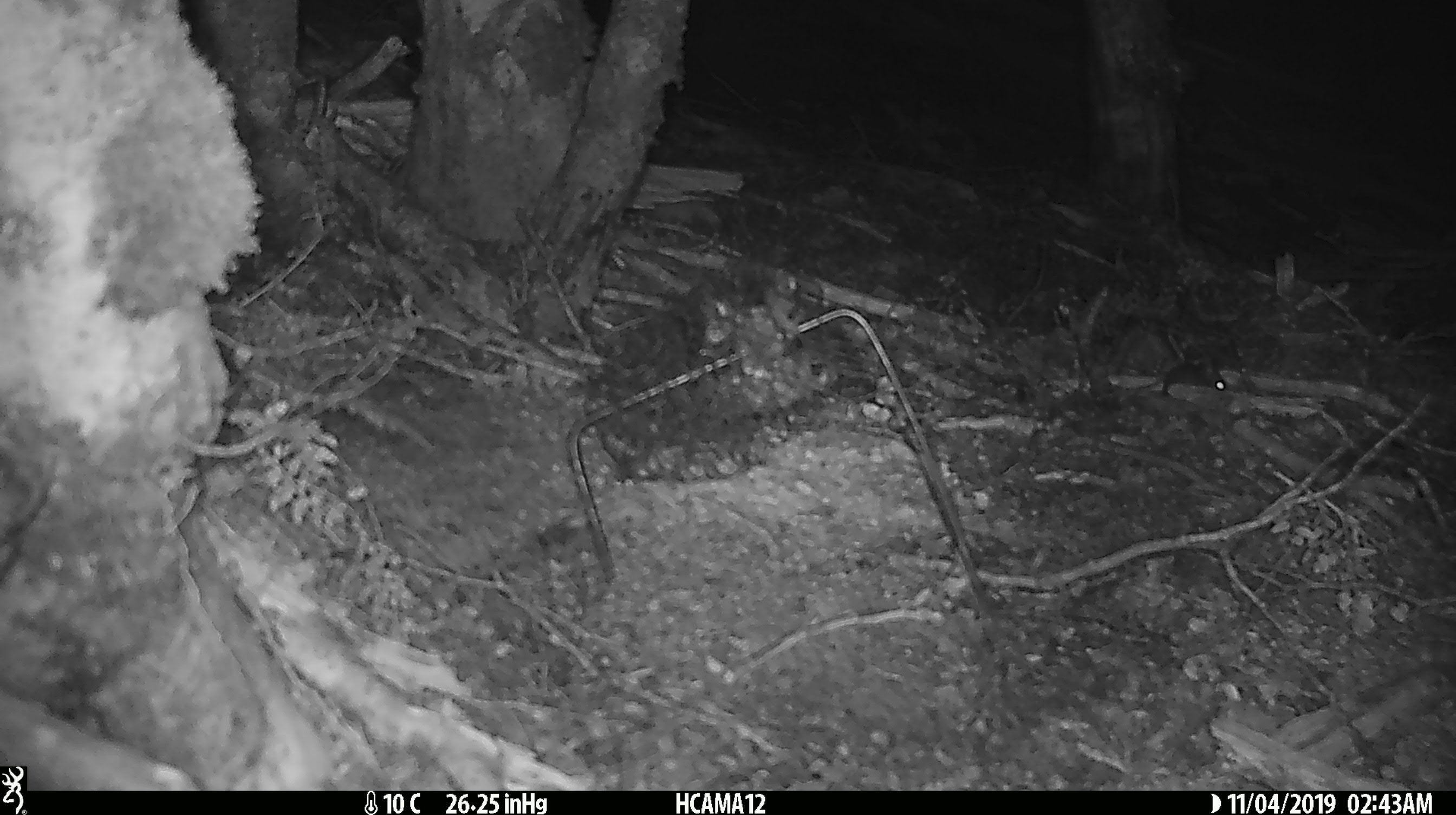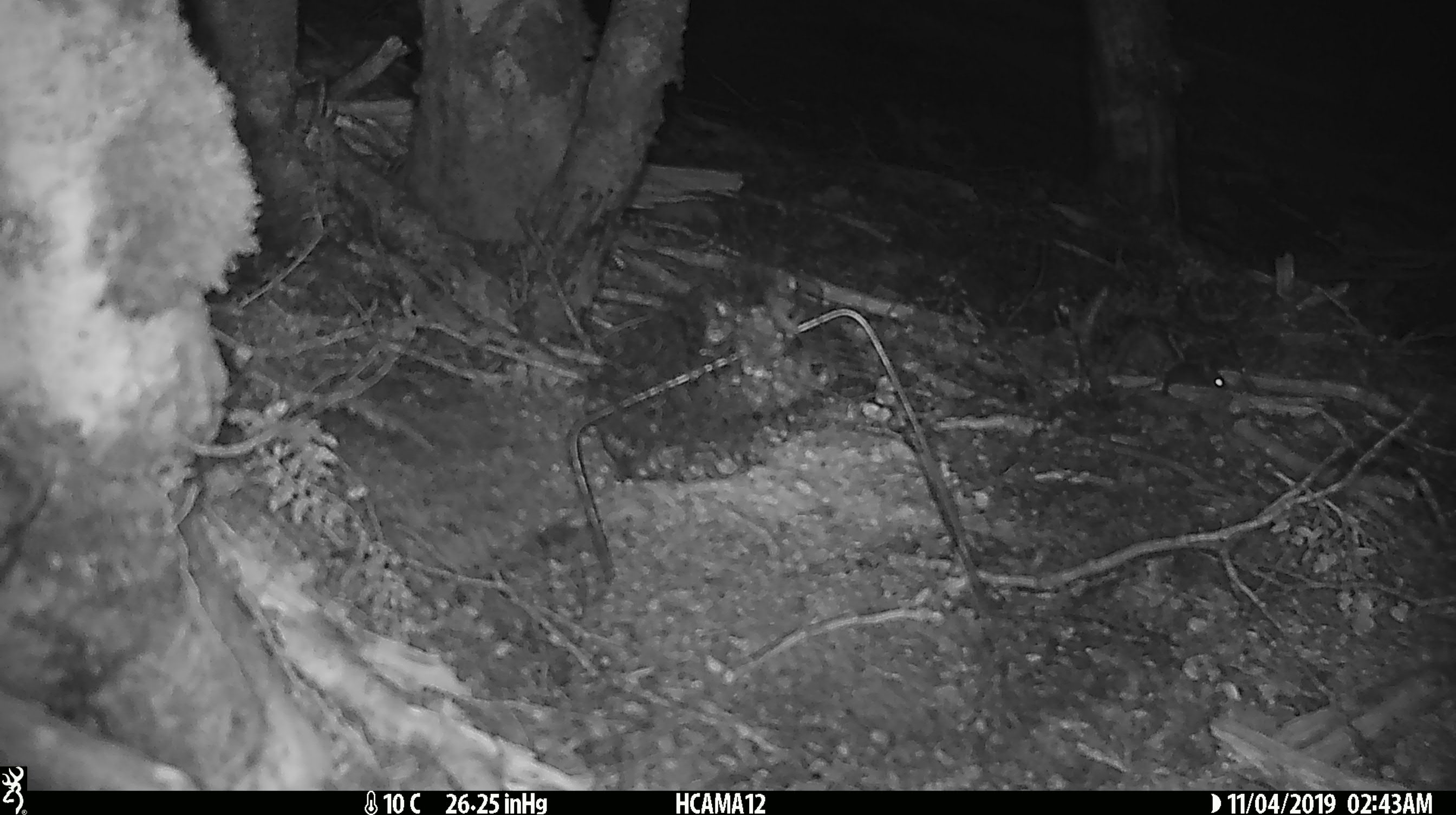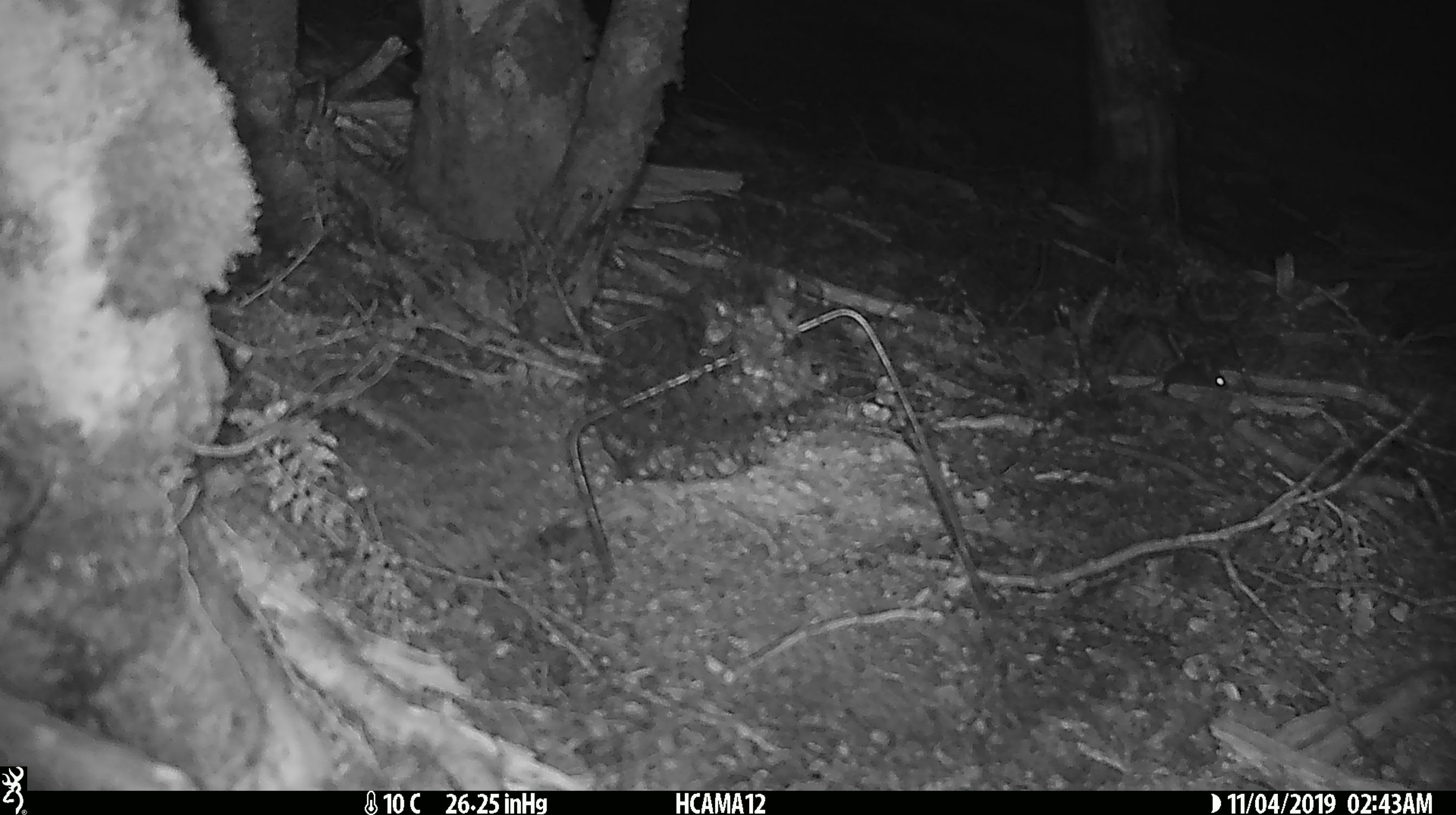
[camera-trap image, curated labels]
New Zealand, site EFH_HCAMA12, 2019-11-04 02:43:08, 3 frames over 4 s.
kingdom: Animalia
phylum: Chordata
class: Mammalia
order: Rodentia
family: Muridae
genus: Mus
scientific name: Mus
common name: mouse